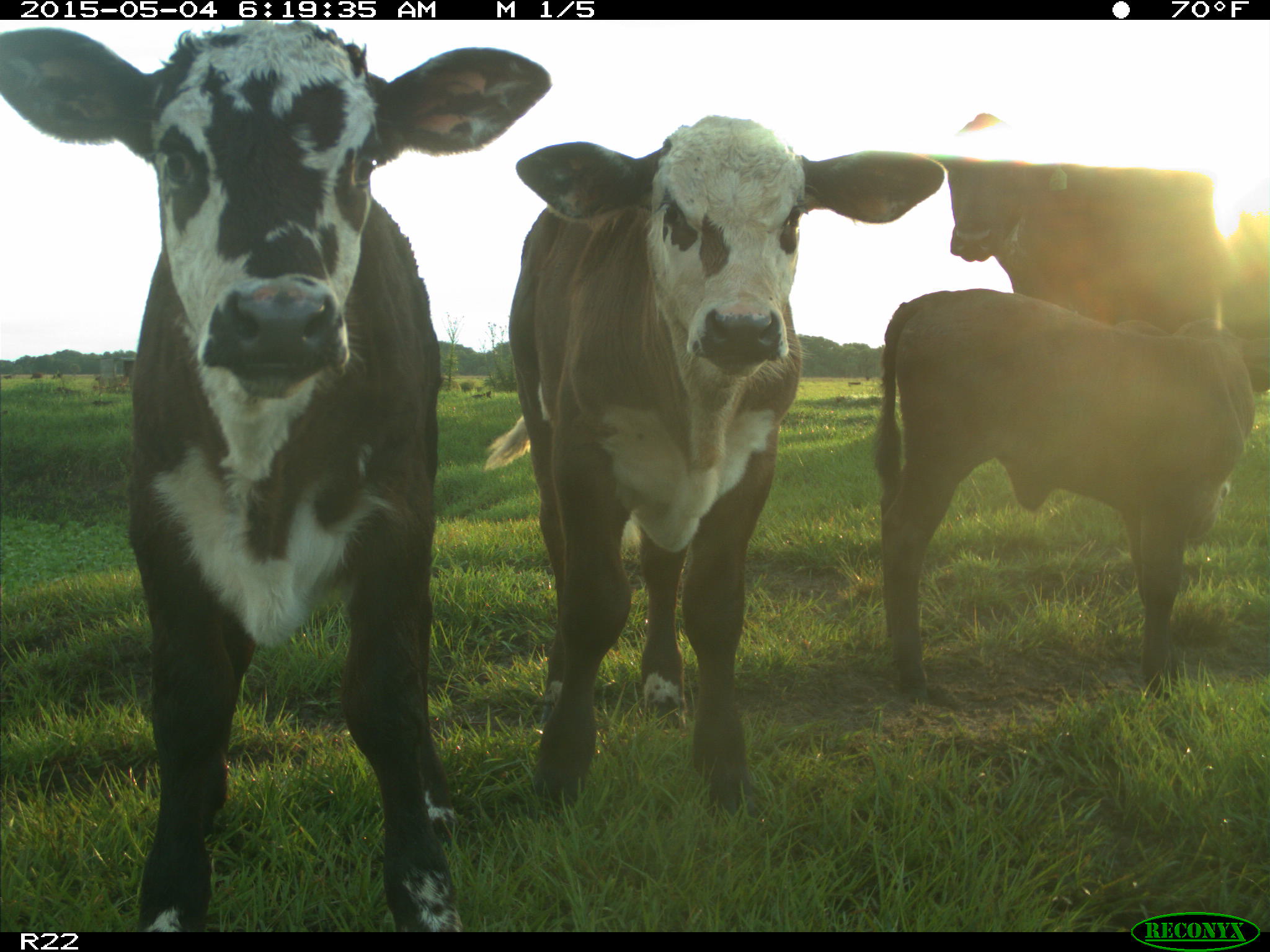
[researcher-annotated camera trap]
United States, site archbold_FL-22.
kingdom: Animalia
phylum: Chordata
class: Mammalia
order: Artiodactyla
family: Bovidae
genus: Bos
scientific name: Bos taurus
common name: domestic cow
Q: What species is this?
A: Bos taurus (domestic cow).